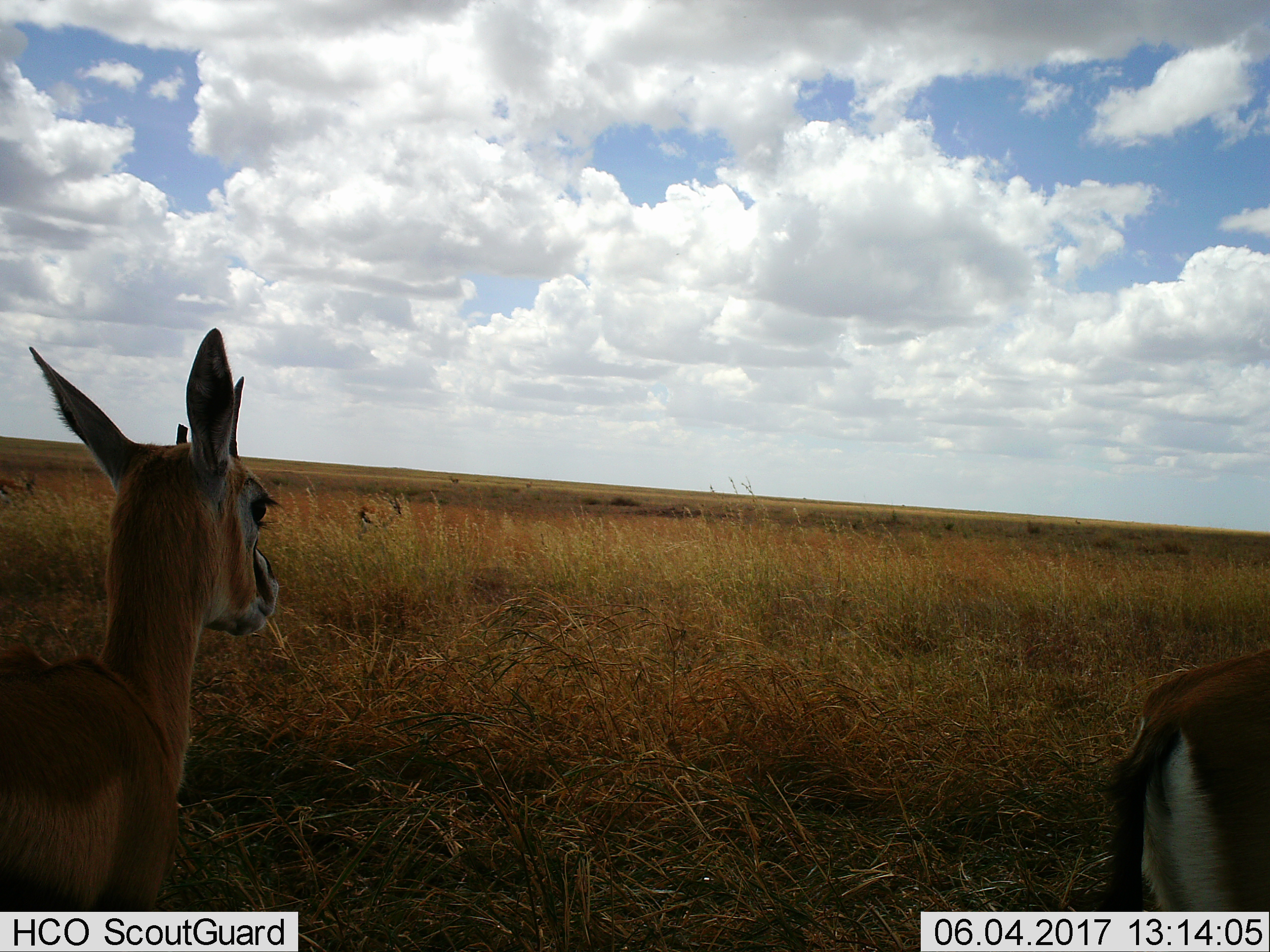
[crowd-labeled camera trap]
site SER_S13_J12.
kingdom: Animalia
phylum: Chordata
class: Mammalia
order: Artiodactyla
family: Bovidae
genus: Eudorcas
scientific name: Eudorcas thomsonii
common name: thomson's gazelle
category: gazellethomsons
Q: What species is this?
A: Gazellethomsons (thomson's gazelle) (Eudorcas thomsonii).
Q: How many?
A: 2.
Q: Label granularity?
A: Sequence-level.